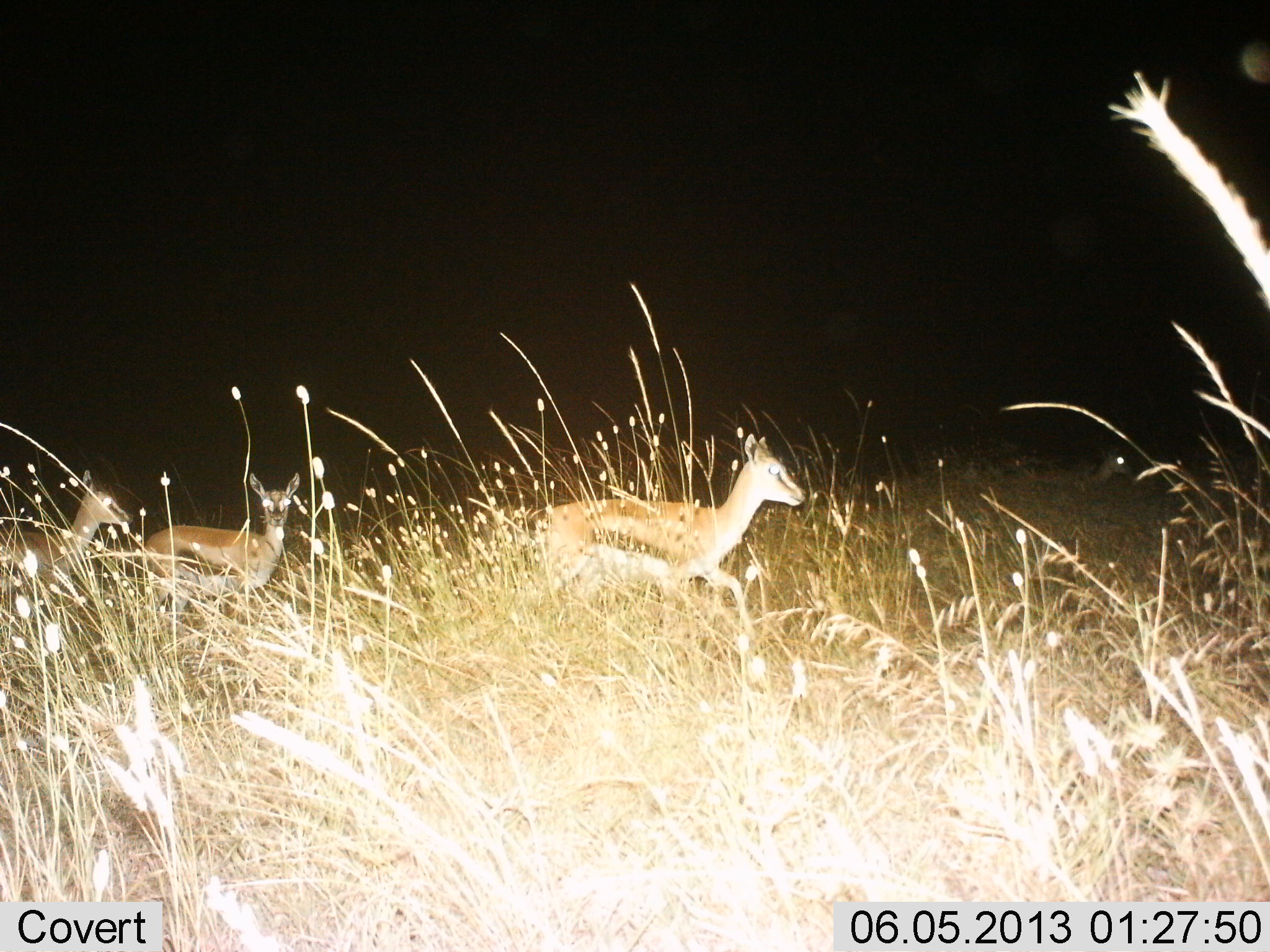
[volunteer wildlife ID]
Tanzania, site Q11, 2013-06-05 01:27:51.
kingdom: Animalia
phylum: Chordata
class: Mammalia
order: Artiodactyla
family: Bovidae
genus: Eudorcas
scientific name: Eudorcas thomsonii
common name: thomson's gazelle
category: gazellethomsons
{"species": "gazellethomsons (thomson's gazelle) (Eudorcas thomsonii)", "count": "3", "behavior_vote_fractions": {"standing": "41%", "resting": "0%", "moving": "86%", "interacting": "0%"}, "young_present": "5%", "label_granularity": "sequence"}